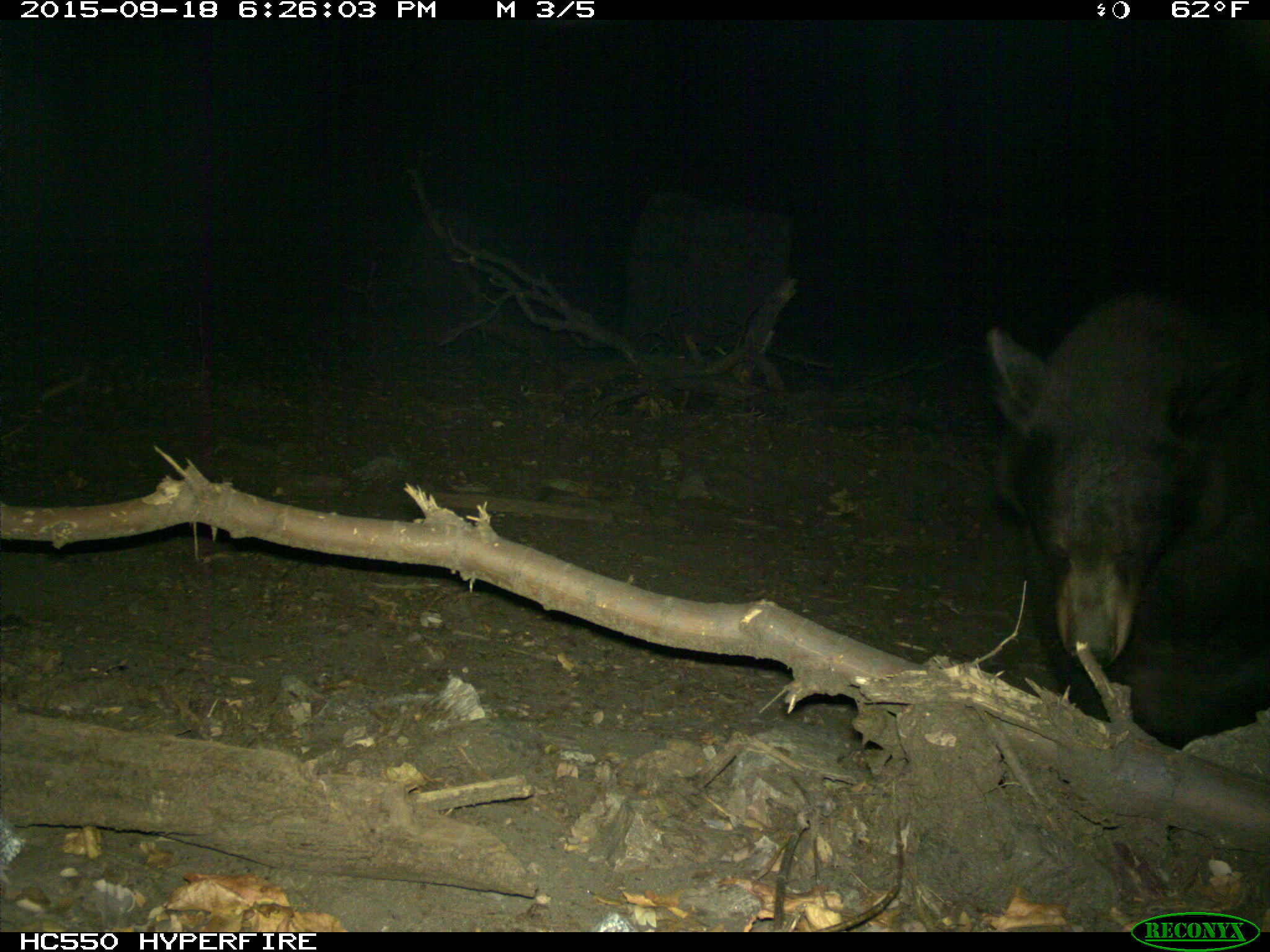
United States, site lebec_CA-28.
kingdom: Animalia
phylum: Chordata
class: Mammalia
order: Carnivora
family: Ursidae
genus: Ursus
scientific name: Ursus americanus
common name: american black bear